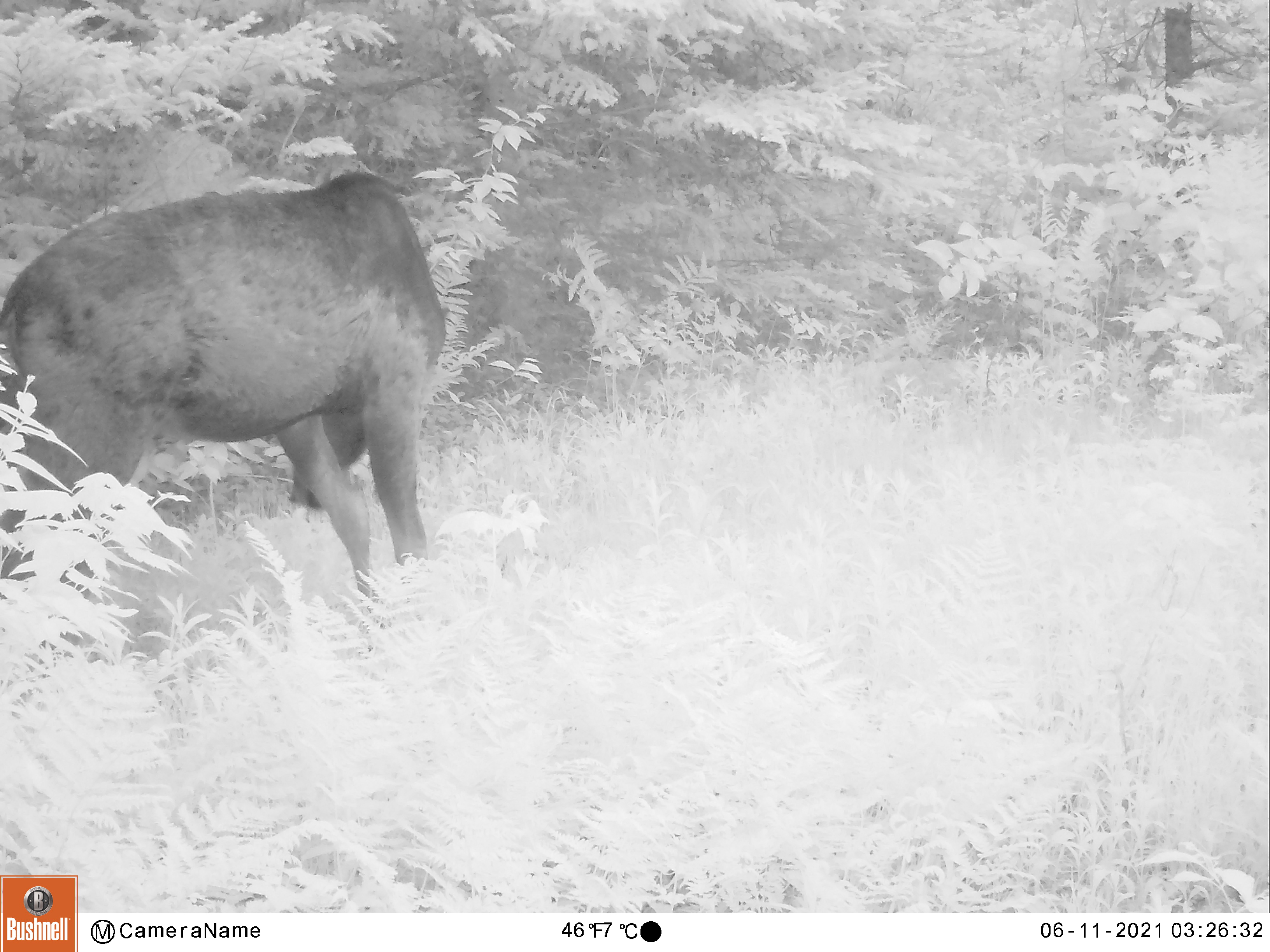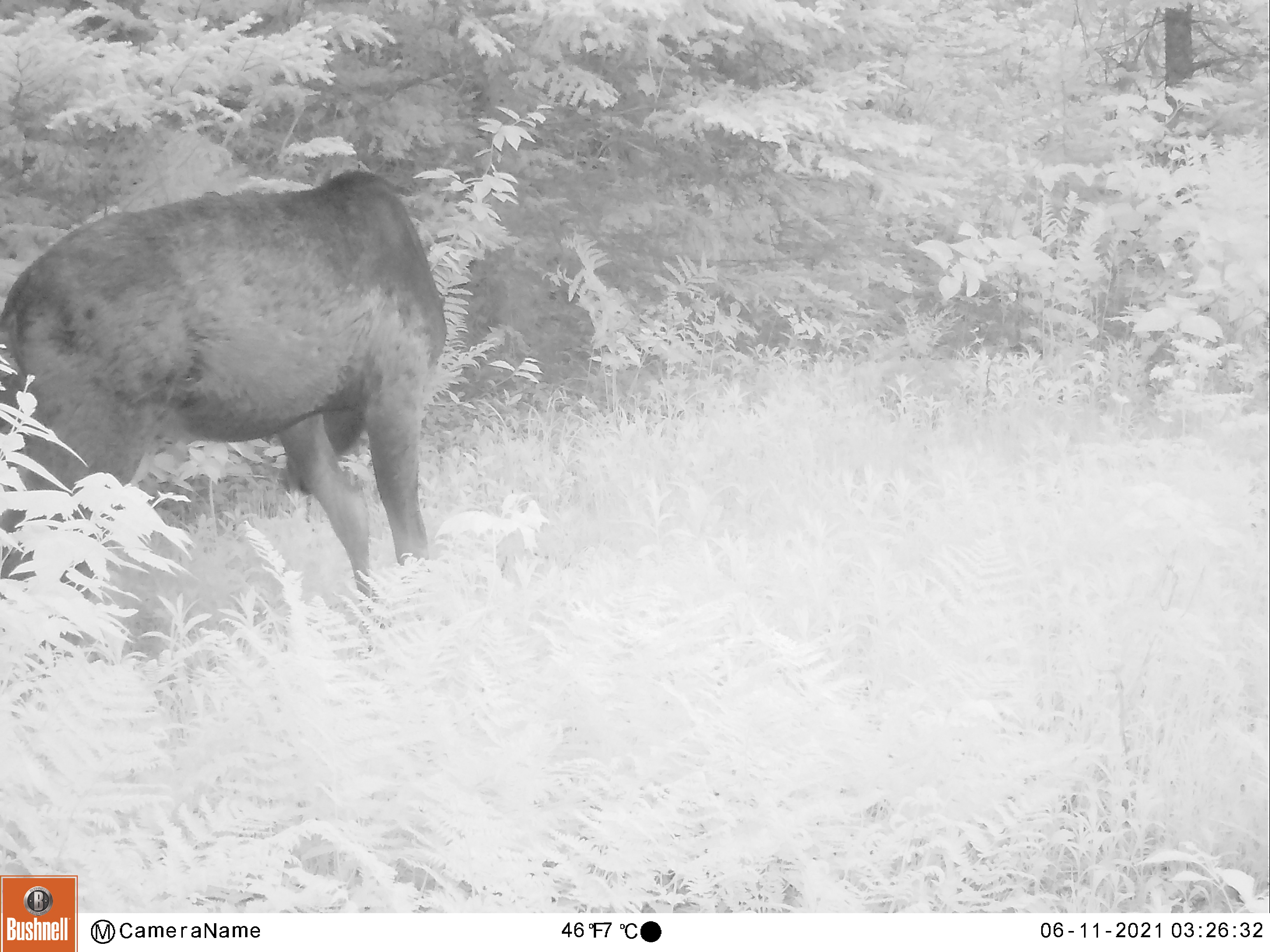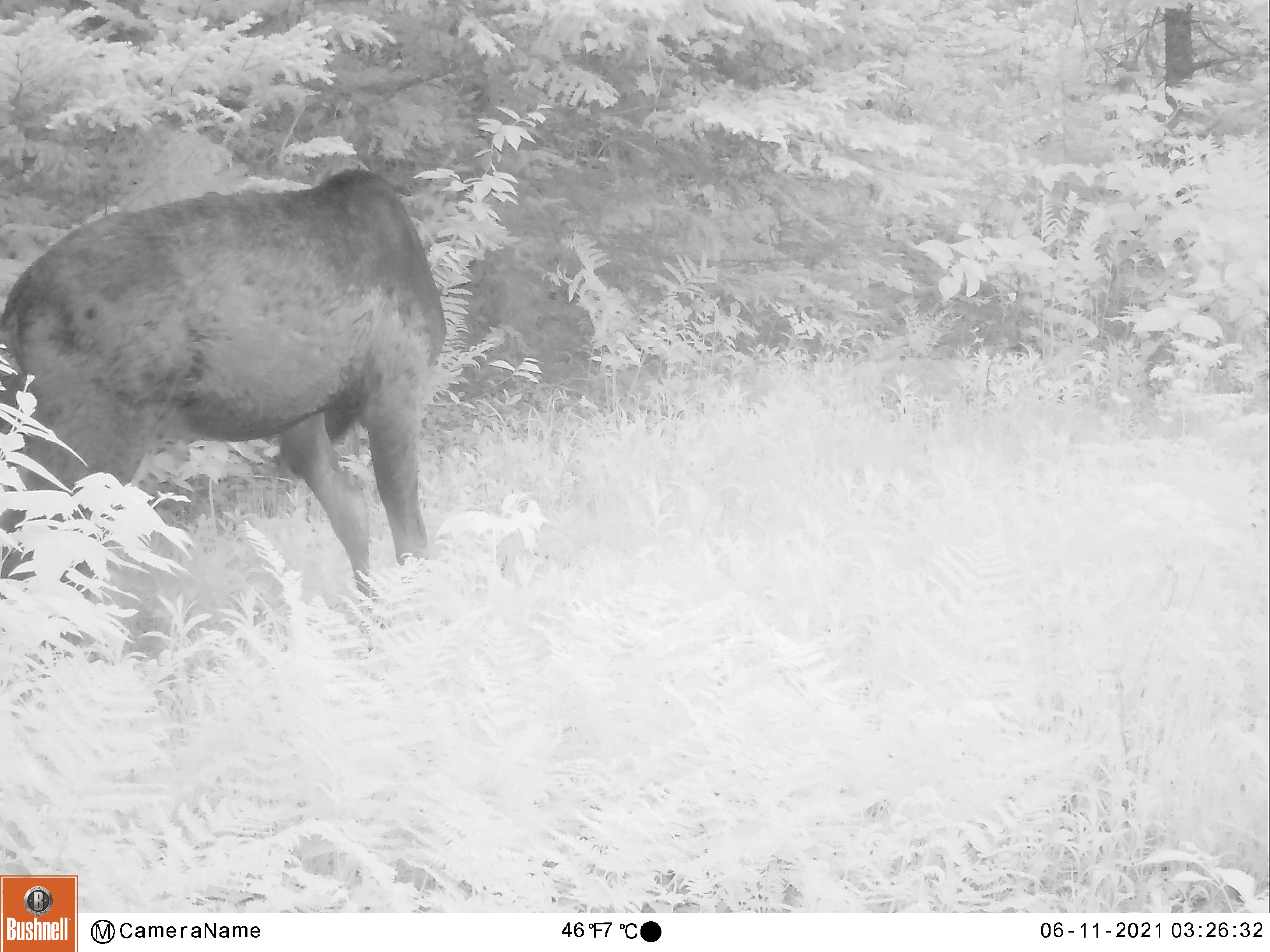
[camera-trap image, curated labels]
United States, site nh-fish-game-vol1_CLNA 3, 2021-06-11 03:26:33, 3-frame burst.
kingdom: Animalia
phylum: Chordata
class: Mammalia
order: Artiodactyla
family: Cervidae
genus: Alces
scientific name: Alces alces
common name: moose